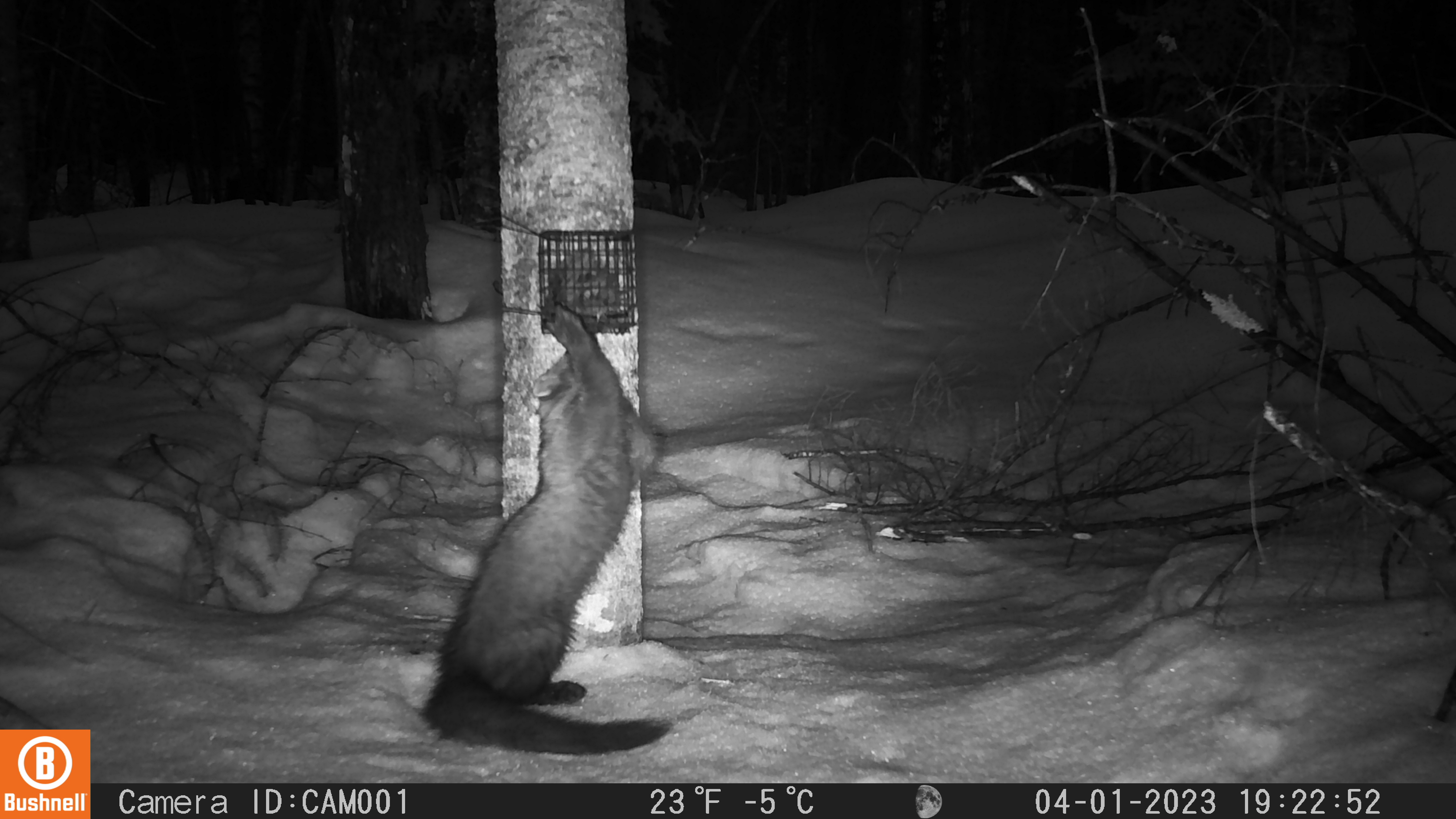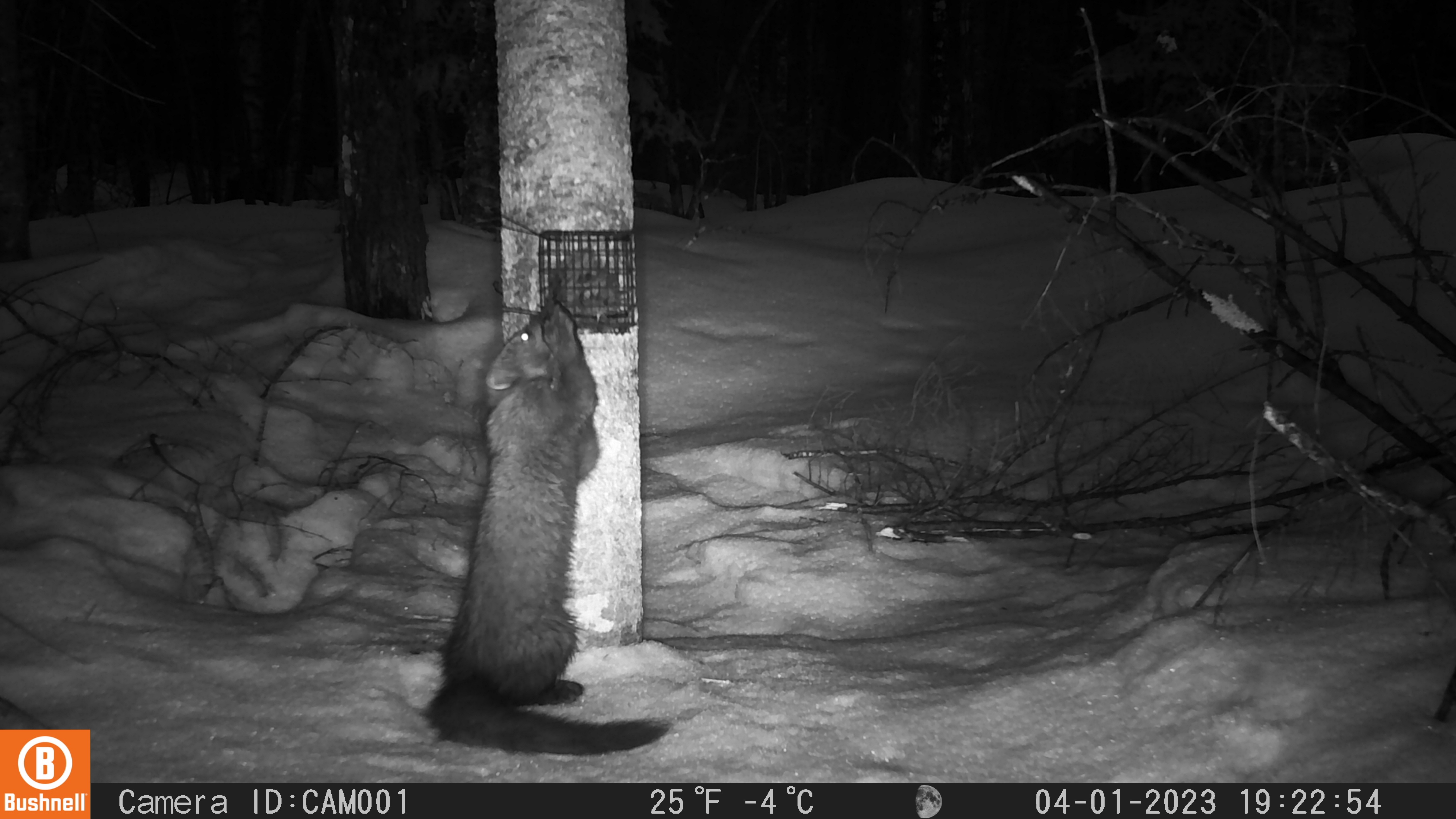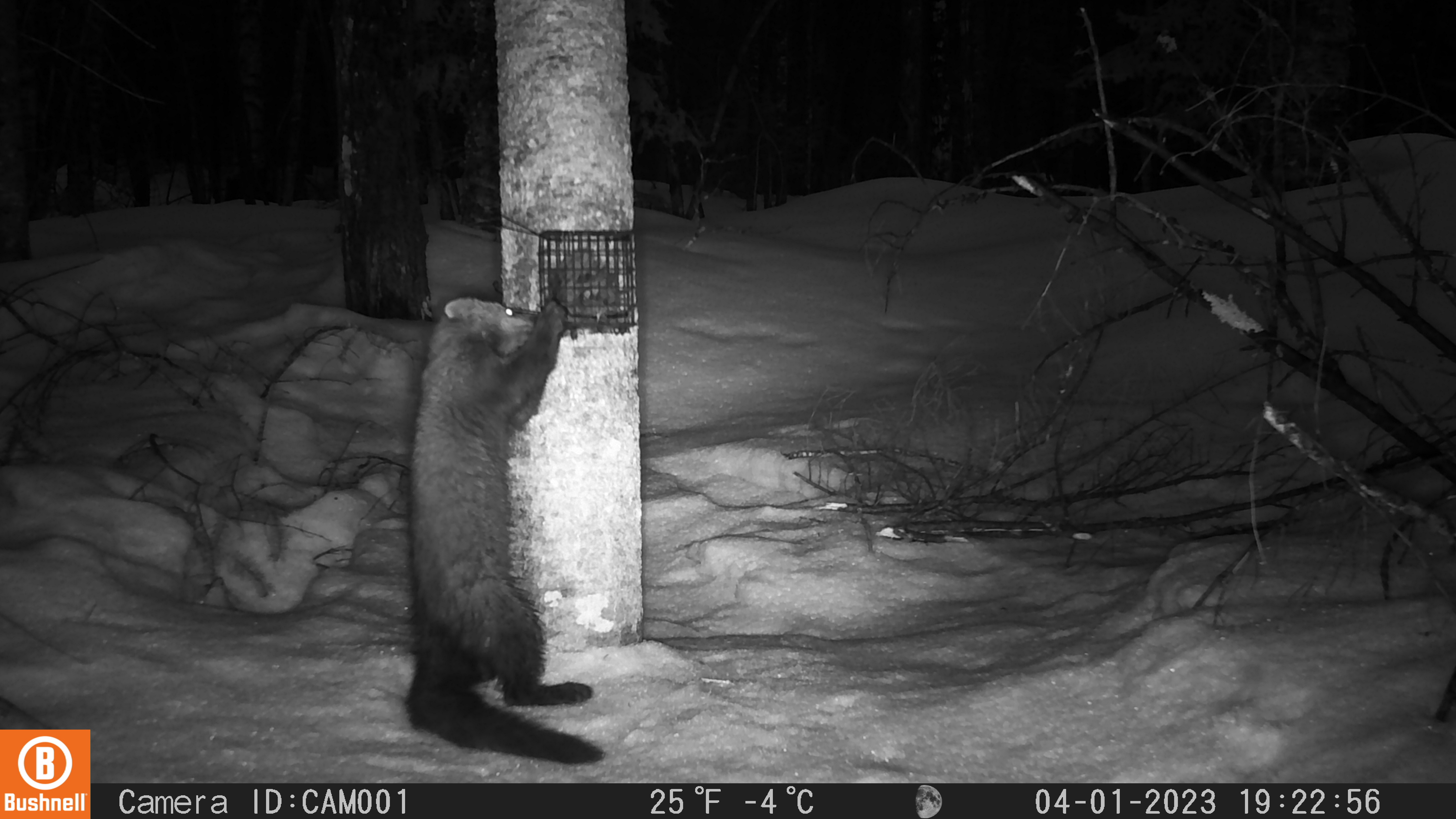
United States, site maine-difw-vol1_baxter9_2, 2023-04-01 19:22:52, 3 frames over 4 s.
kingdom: Animalia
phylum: Chordata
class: Mammalia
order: Carnivora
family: Mustelidae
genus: Pekania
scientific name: Pekania pennanti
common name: fisher